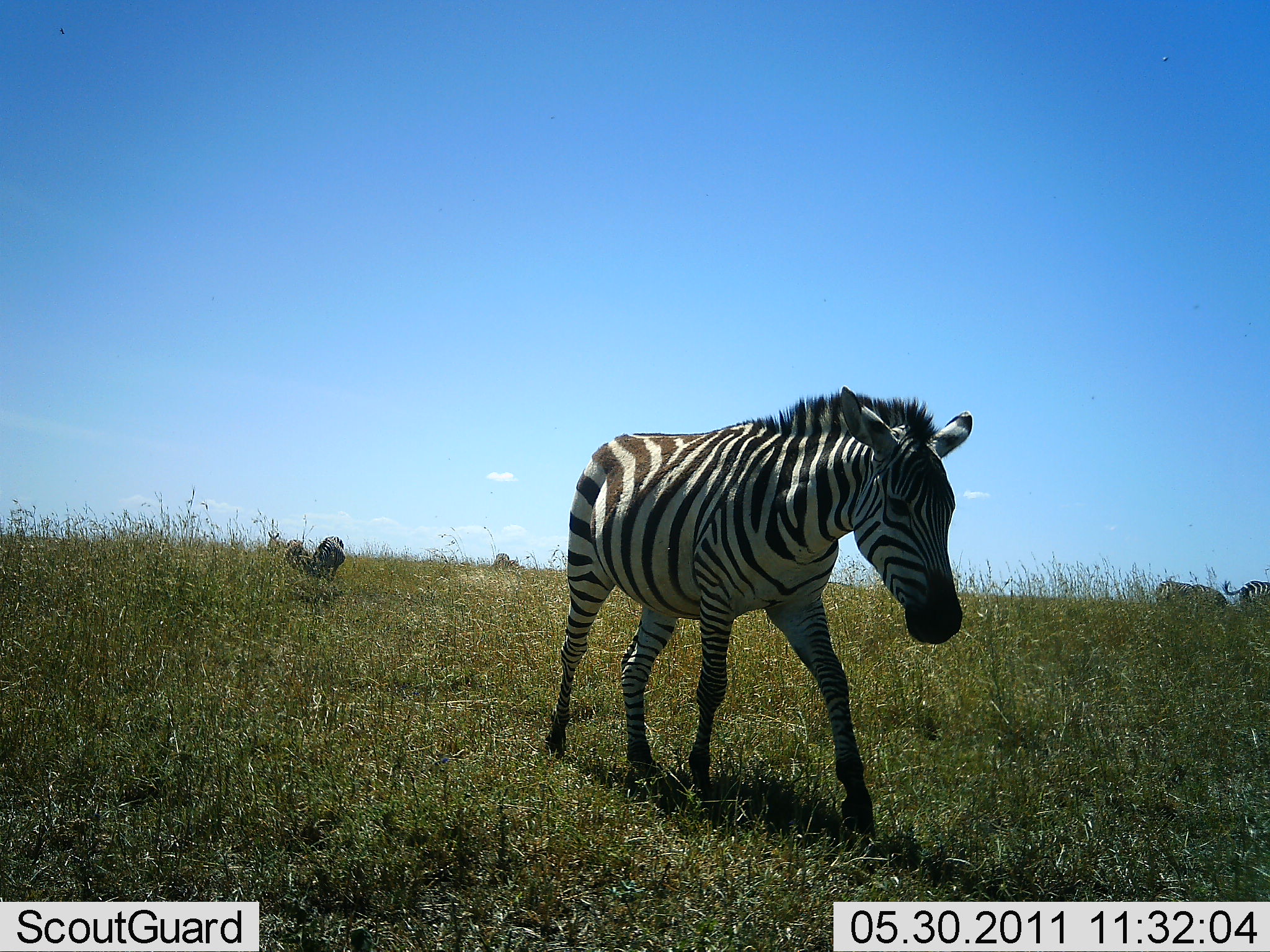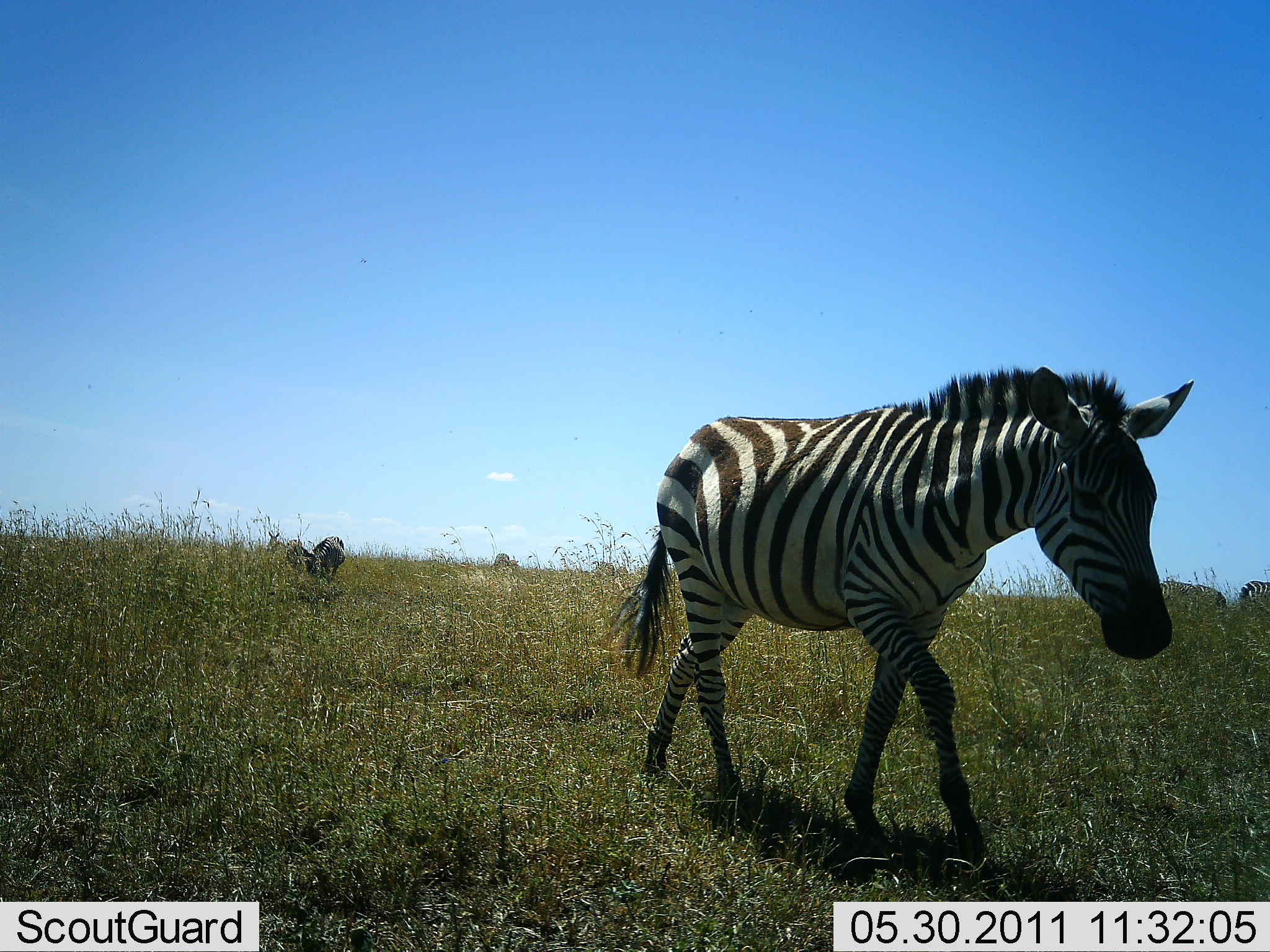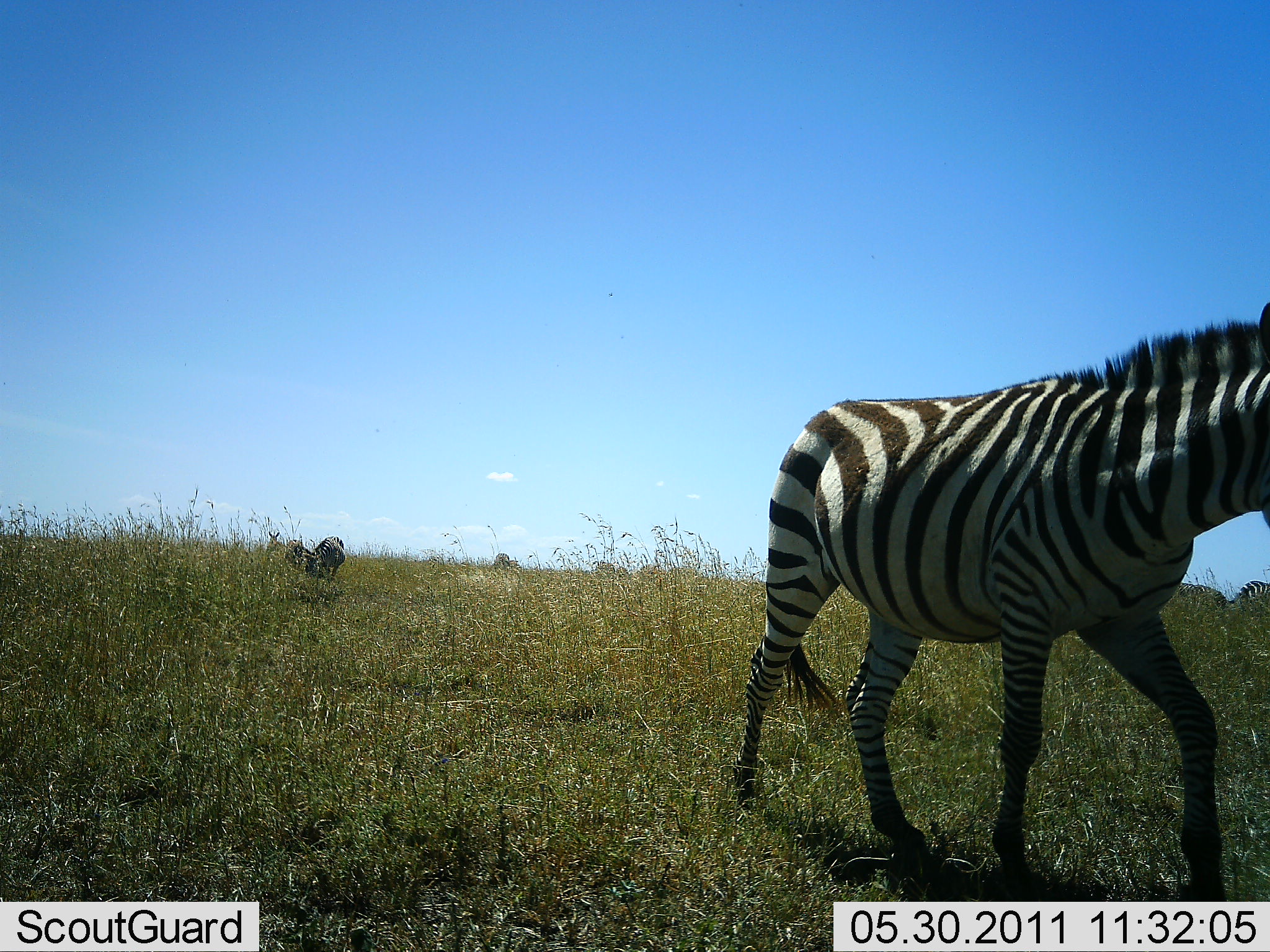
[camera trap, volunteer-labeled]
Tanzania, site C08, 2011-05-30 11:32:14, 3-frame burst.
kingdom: Animalia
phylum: Chordata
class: Mammalia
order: Perissodactyla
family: Equidae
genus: Equus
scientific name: Equus quagga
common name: plains zebra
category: zebra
Zebra (plains zebra) (Equus quagga), count 2. Behavior (volunteer vote fractions): standing 27%, resting 9%, moving 91%, interacting 0%. Young present (vote fraction): 0%. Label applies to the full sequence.